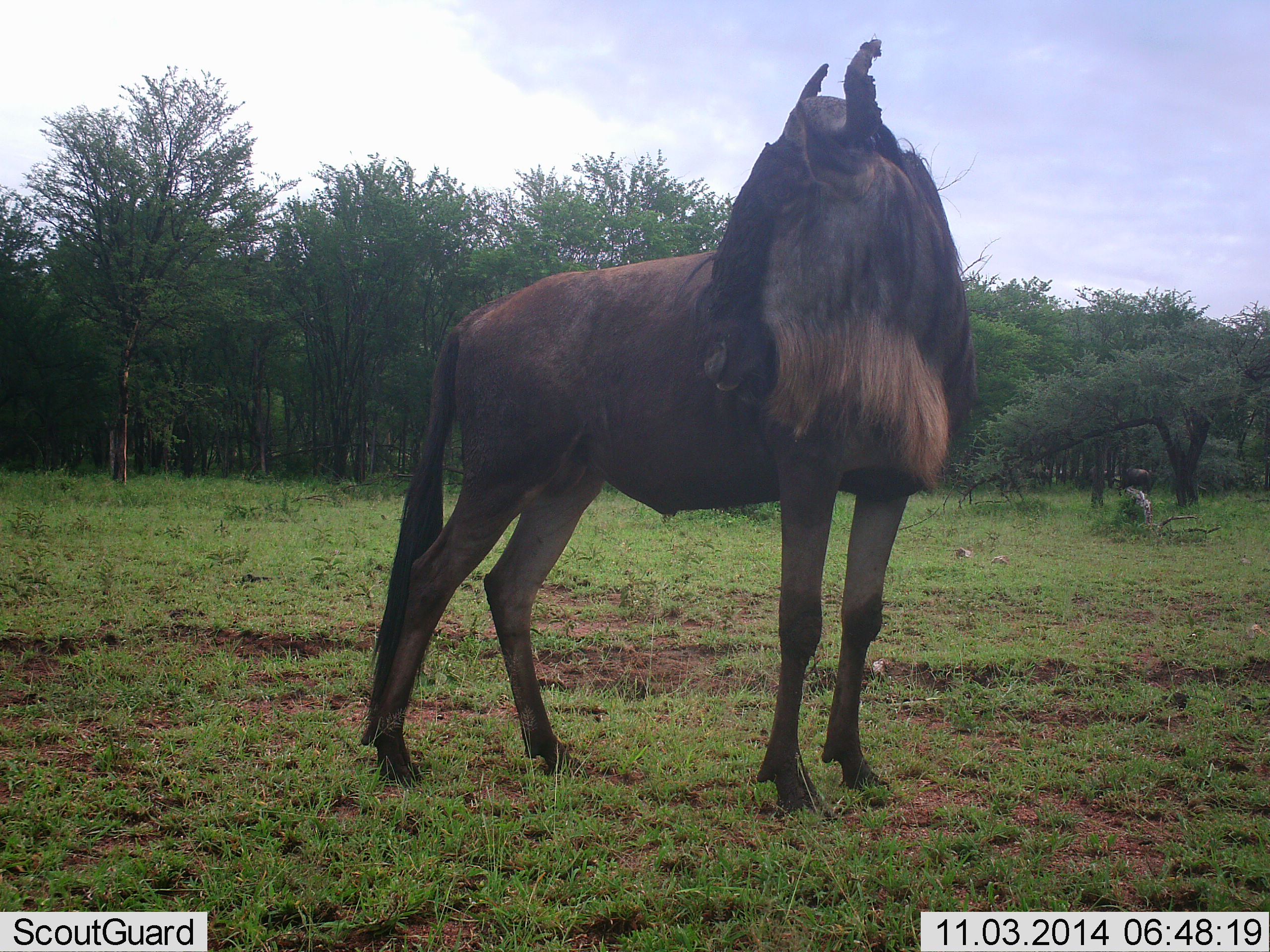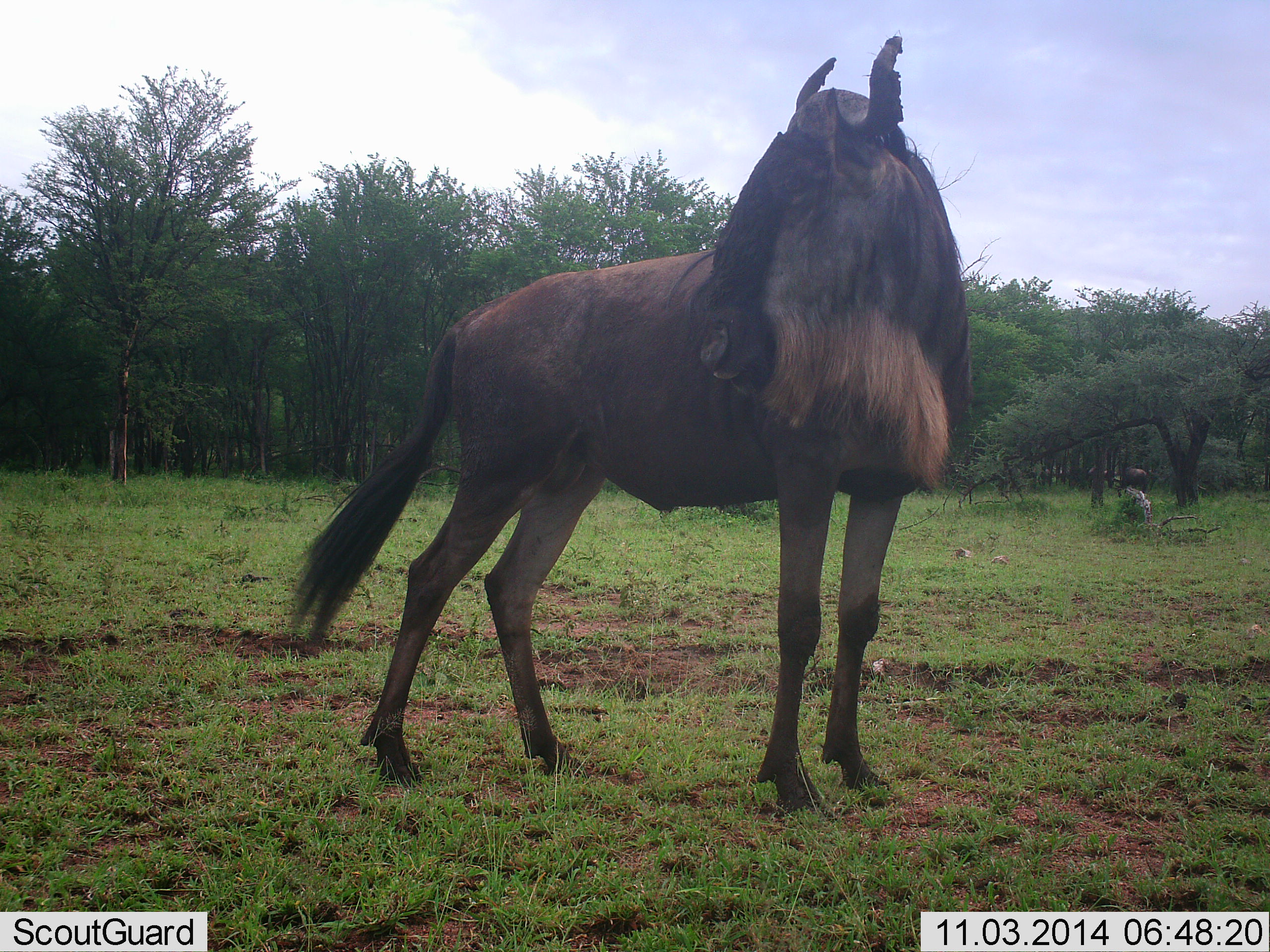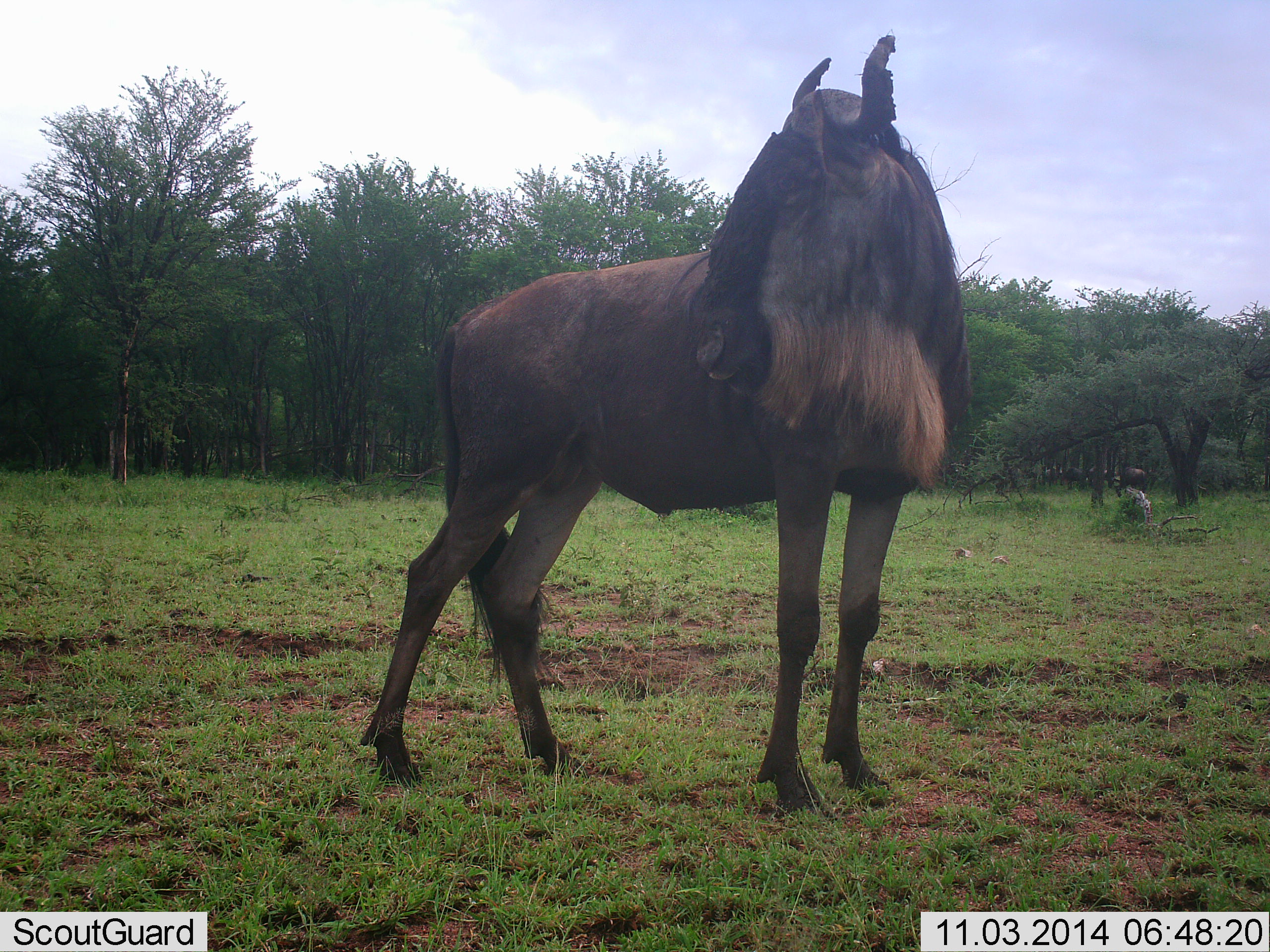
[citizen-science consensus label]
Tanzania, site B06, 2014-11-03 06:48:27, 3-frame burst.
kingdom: Animalia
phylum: Chordata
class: Mammalia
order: Artiodactyla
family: Bovidae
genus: Connochaetes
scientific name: Connochaetes taurinus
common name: blue wildebeest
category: wildebeest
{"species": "wildebeest (blue wildebeest) (Connochaetes taurinus)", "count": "1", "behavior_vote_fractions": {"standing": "100%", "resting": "0%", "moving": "30%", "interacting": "0%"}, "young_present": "0%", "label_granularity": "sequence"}